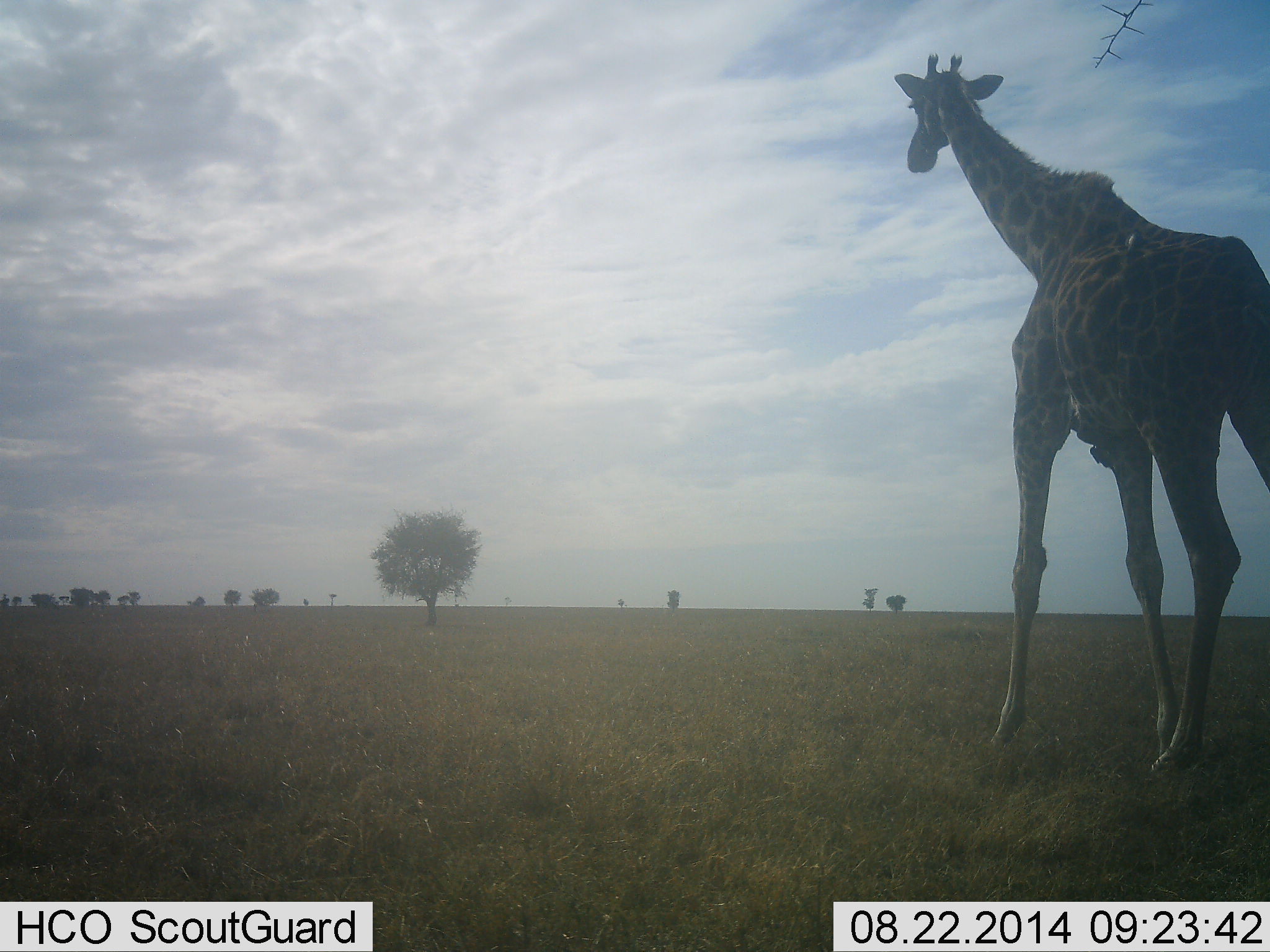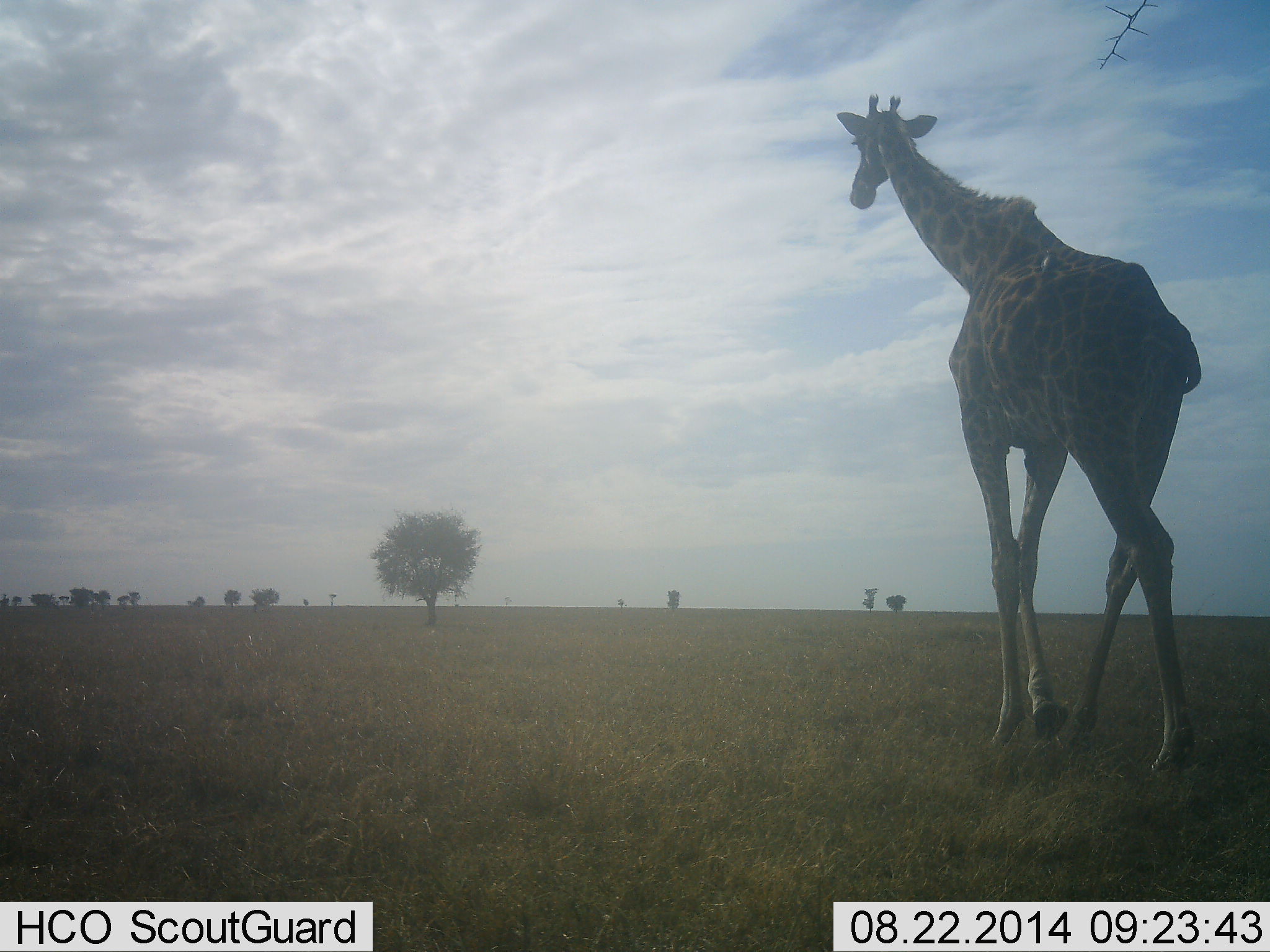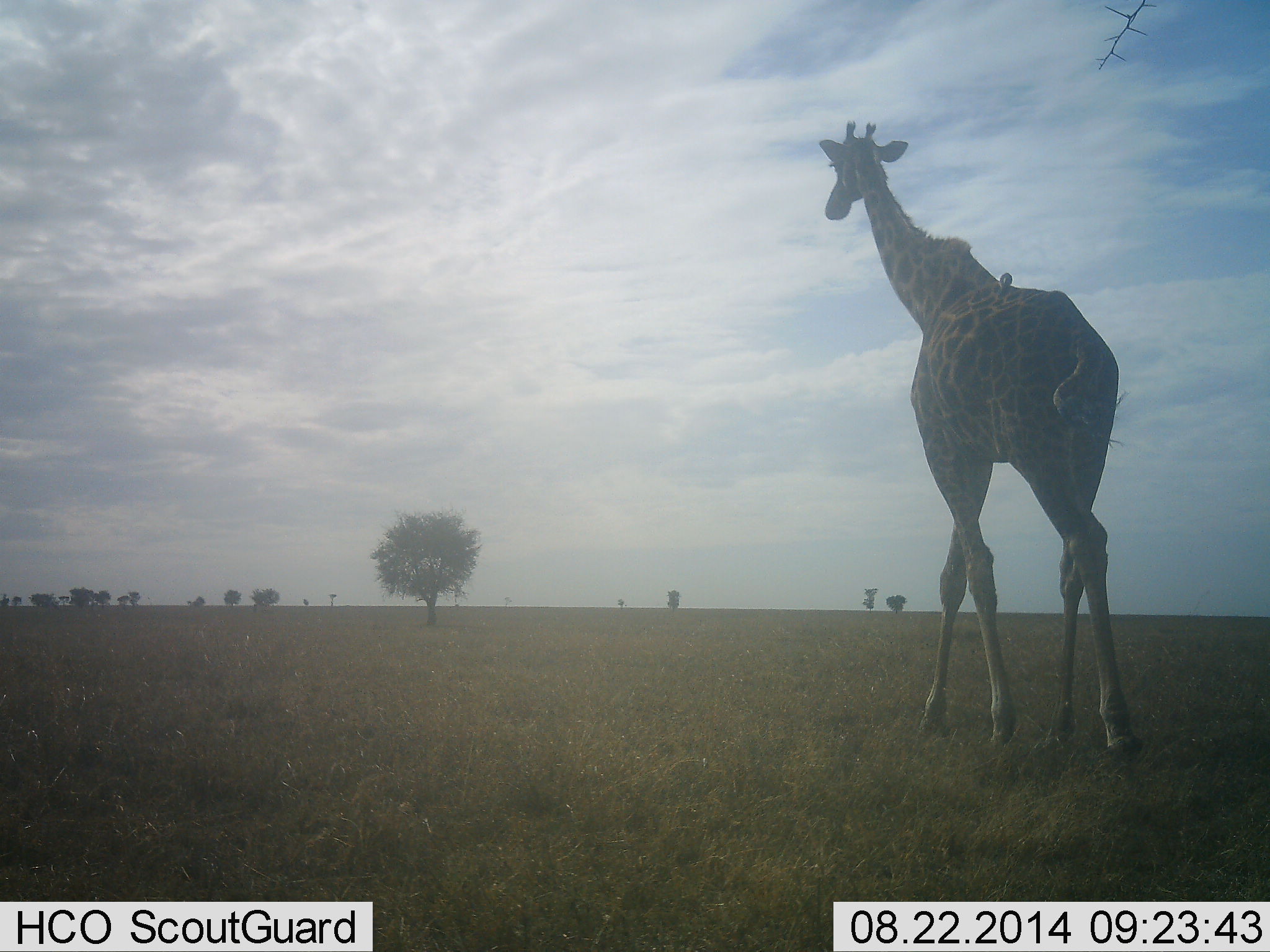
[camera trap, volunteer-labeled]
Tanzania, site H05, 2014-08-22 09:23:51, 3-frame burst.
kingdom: Animalia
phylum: Chordata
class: Mammalia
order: Artiodactyla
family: Giraffidae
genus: Giraffa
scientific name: Giraffa camelopardalis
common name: giraffe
Giraffe (Giraffa camelopardalis), count 1. Behavior (volunteer vote fractions): standing 6%, resting 0%, moving 94%, interacting 0%. Young present (vote fraction): 0%. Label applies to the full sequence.